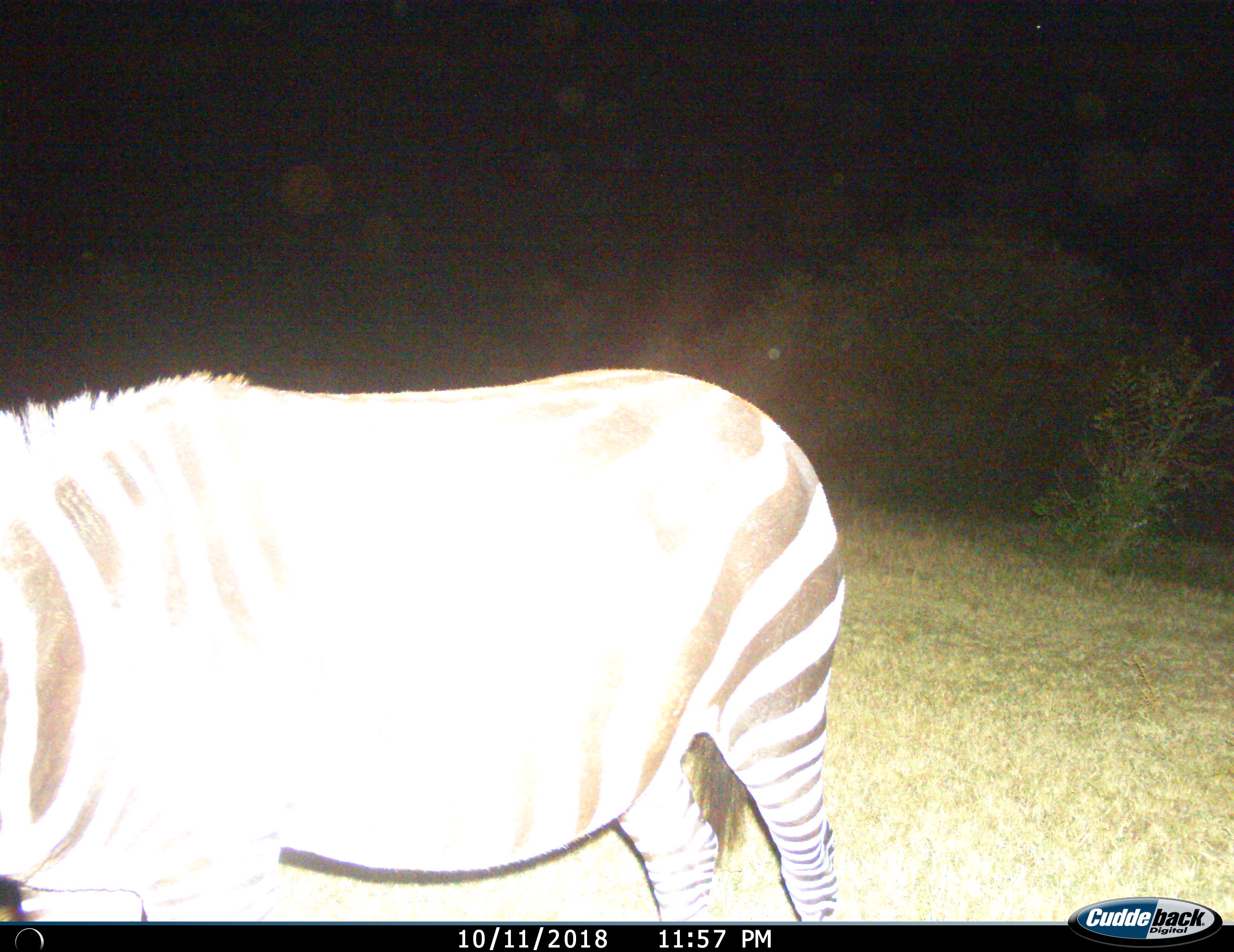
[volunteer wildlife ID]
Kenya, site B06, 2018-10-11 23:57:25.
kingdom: Animalia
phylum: Chordata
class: Mammalia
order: Perissodactyla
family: Equidae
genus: Equus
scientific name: Equus quagga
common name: plains zebra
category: zebra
Zebra (plains zebra) (Equus quagga), count 1. Behavior (volunteer vote fractions): standing 60%, resting 0%, moving 40%, interacting 0%. Young present (vote fraction): 0%. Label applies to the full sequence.